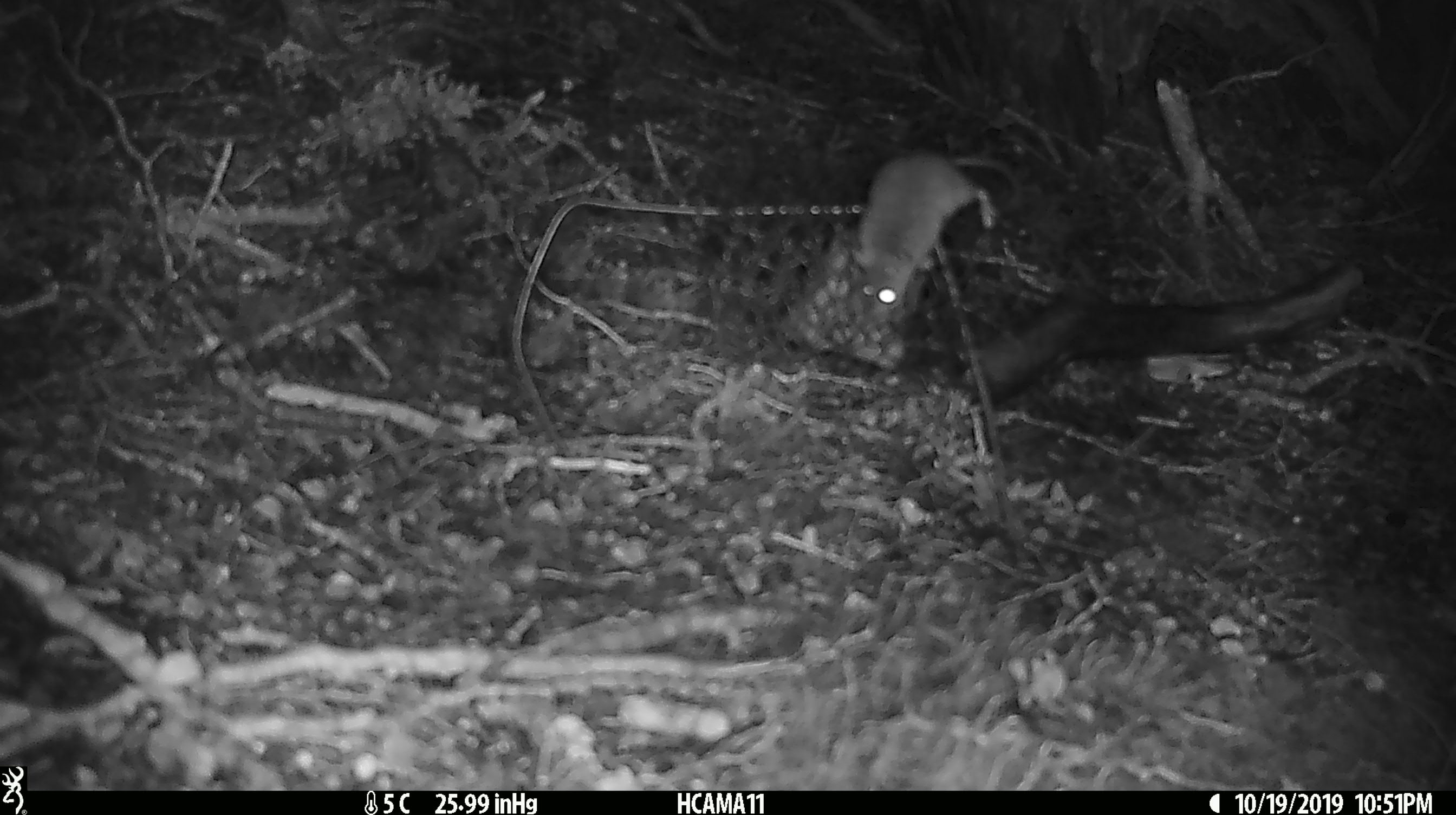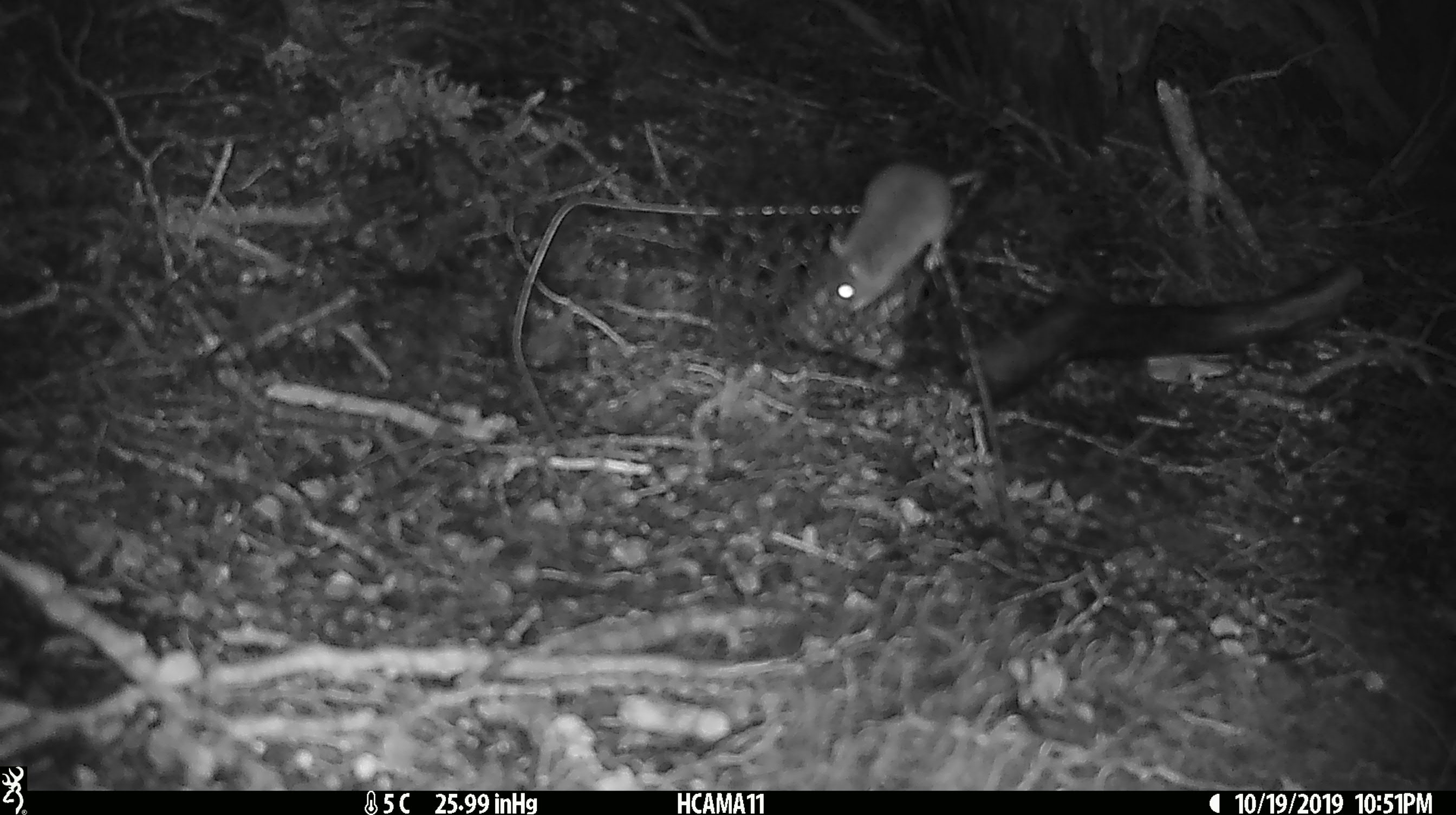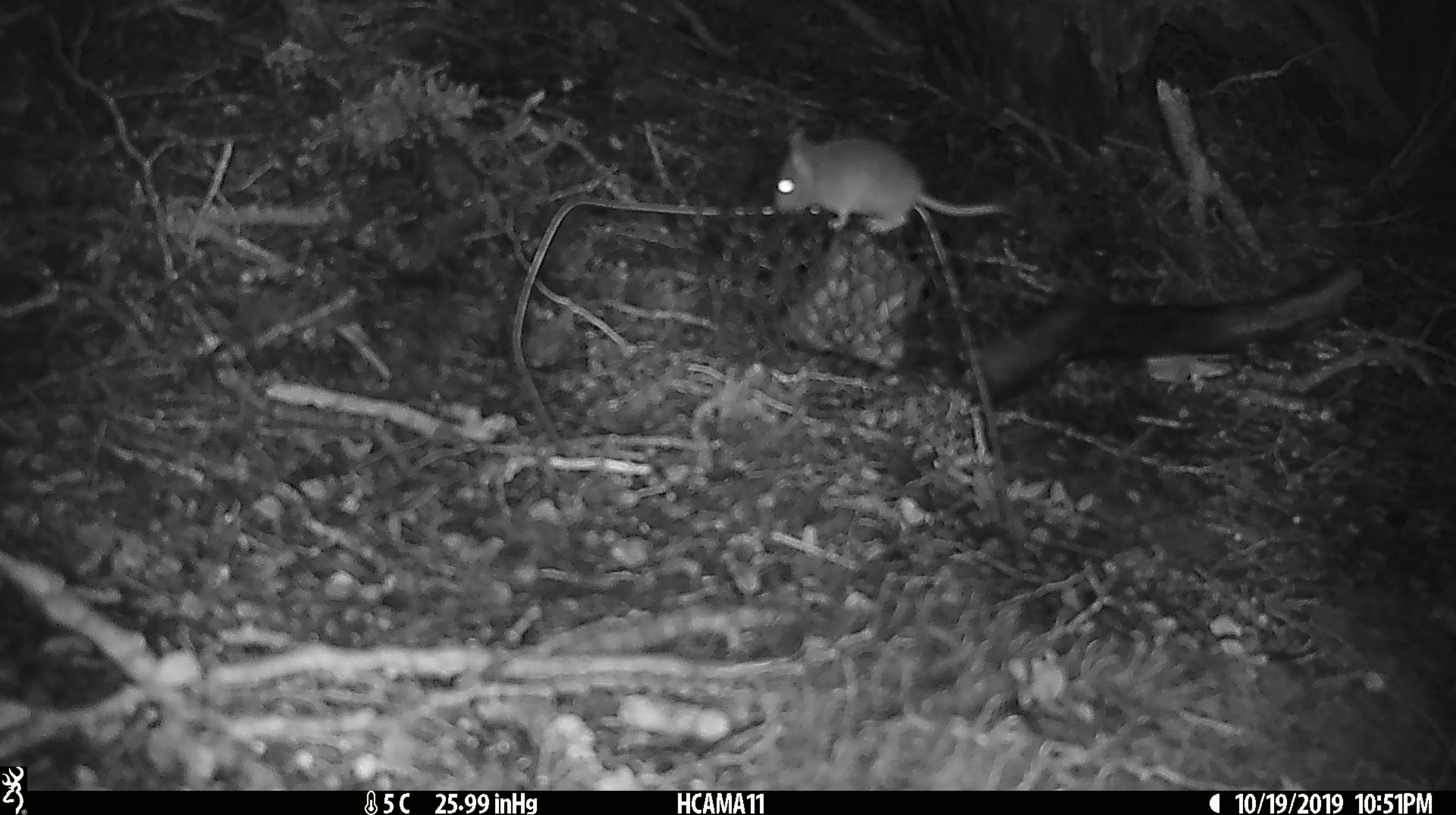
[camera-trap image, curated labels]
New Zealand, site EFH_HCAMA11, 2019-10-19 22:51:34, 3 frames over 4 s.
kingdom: Animalia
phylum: Chordata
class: Mammalia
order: Rodentia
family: Muridae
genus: Mus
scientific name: Mus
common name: mouse